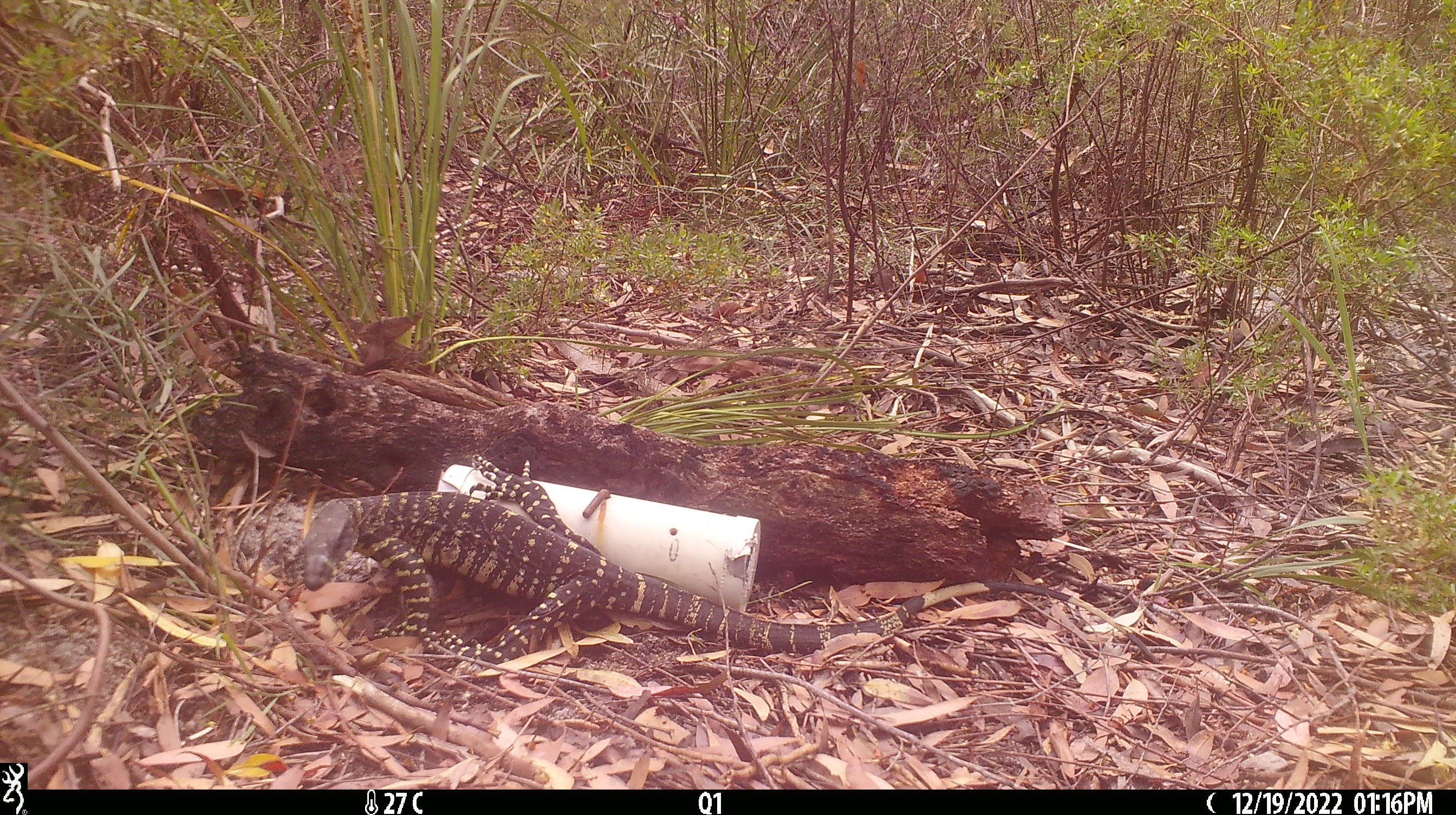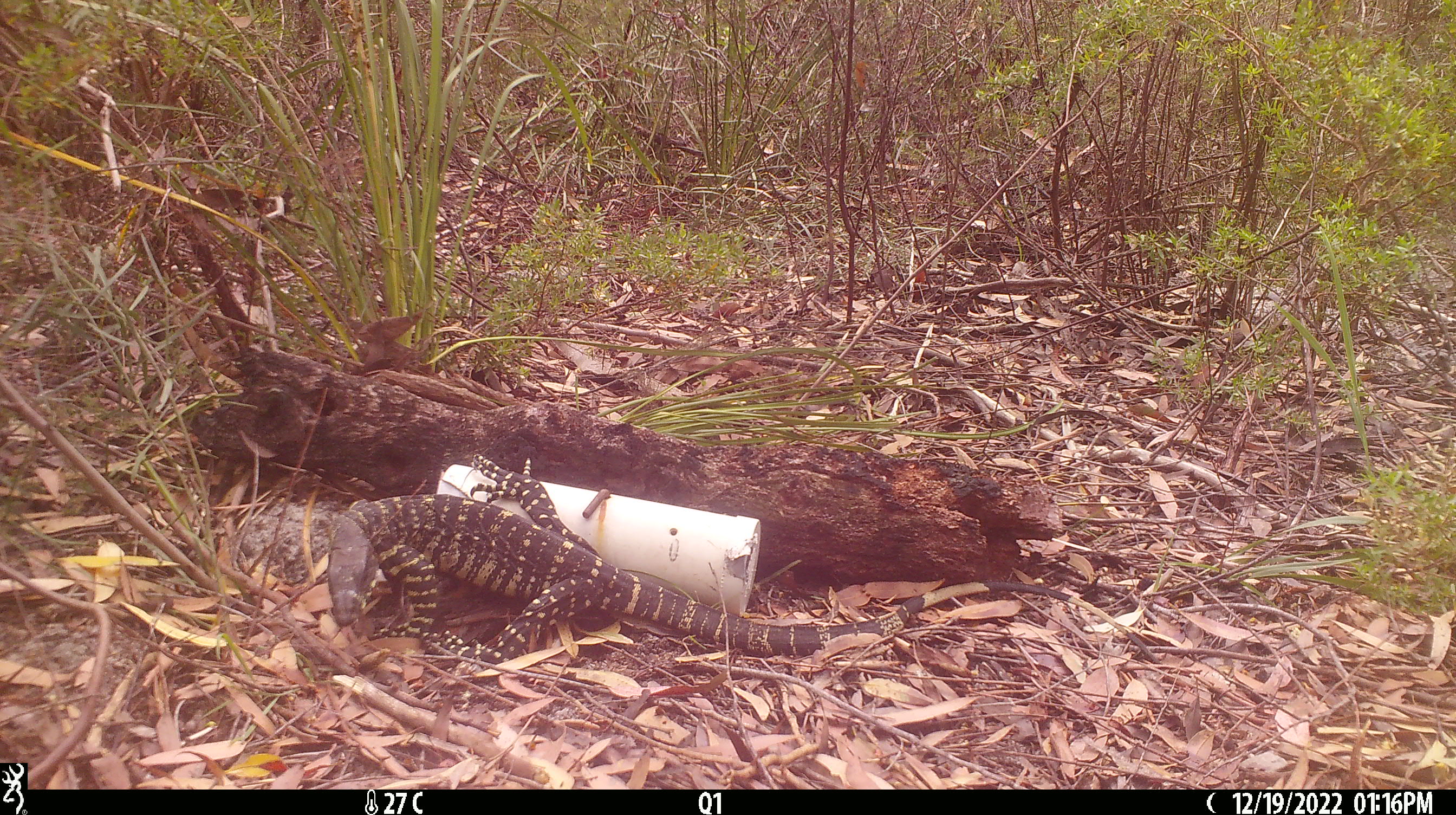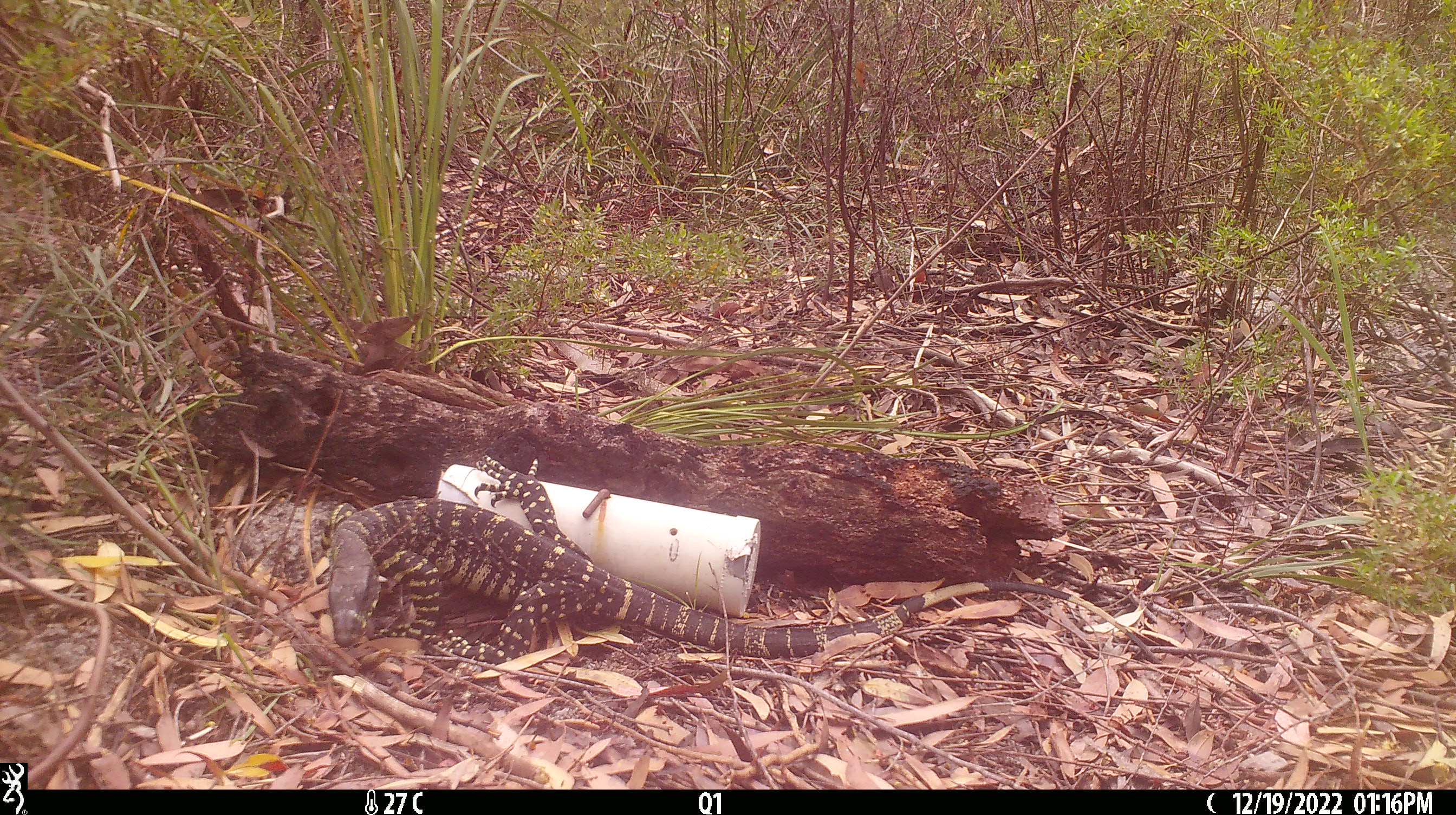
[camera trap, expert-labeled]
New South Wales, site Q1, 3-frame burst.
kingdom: Animalia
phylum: Chordata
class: Reptilia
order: Squamata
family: Varanidae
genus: Varanus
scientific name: Varanus varius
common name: lace monitor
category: goanna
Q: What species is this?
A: Goanna (lace monitor) (Varanus varius).